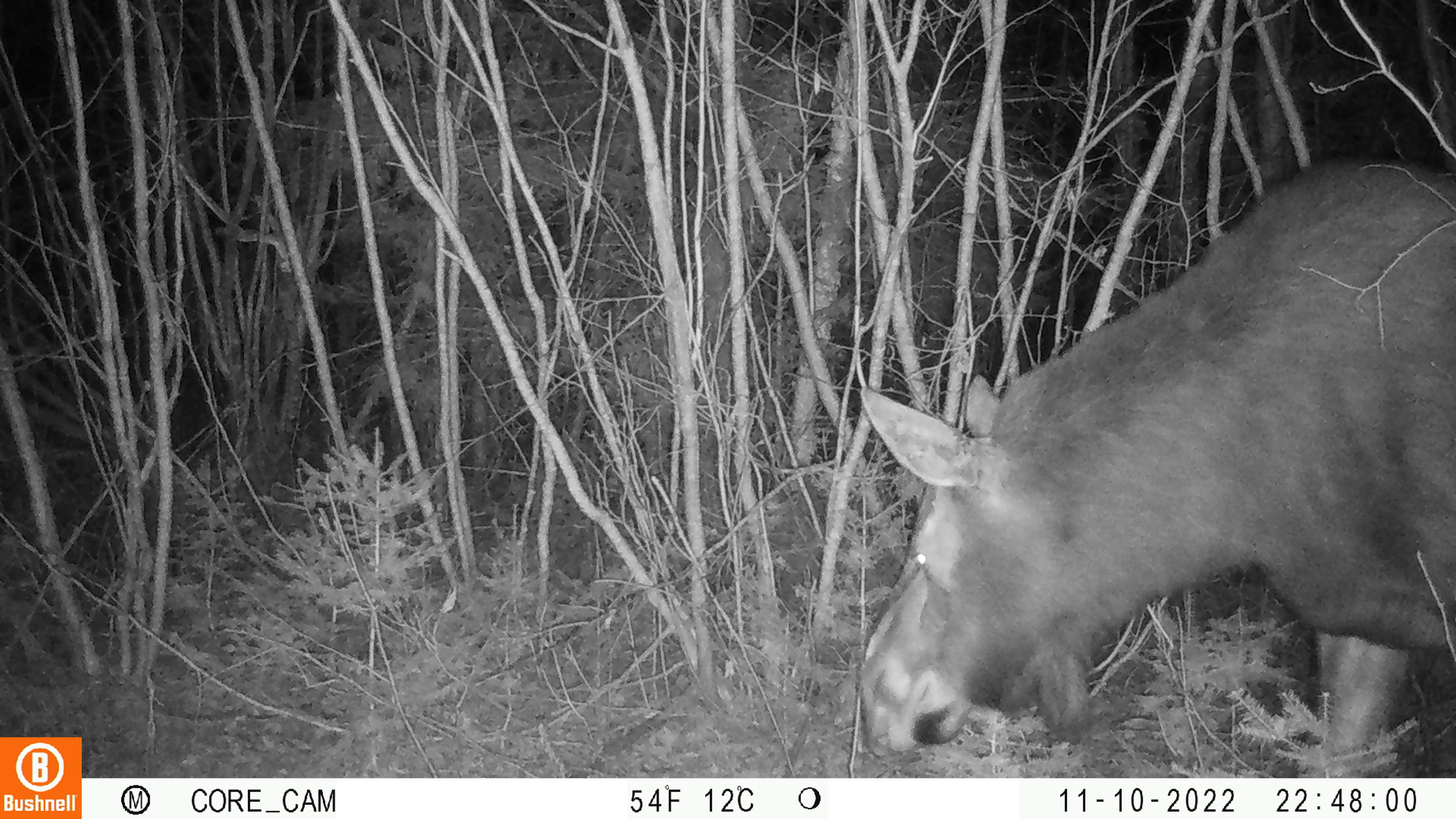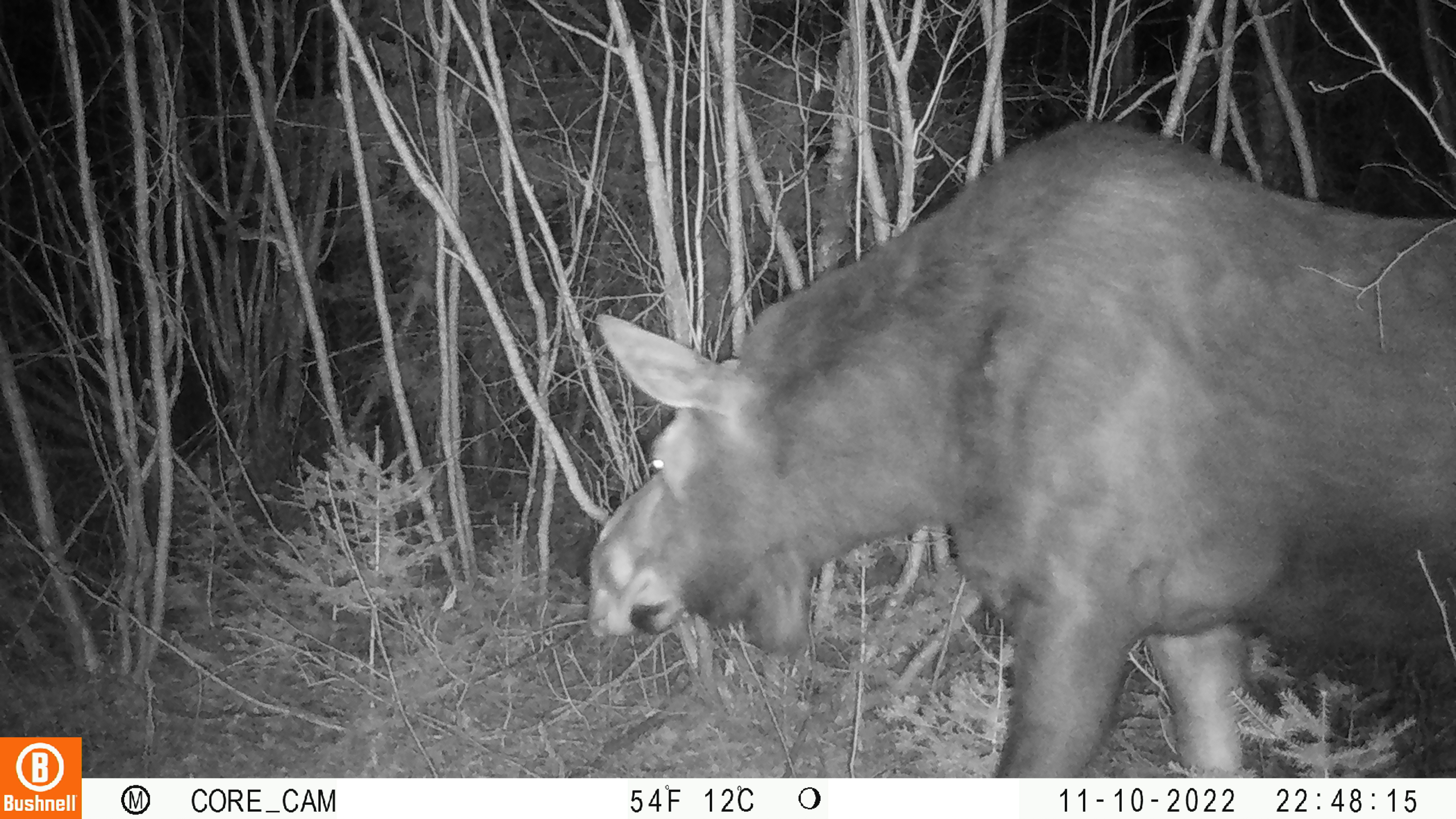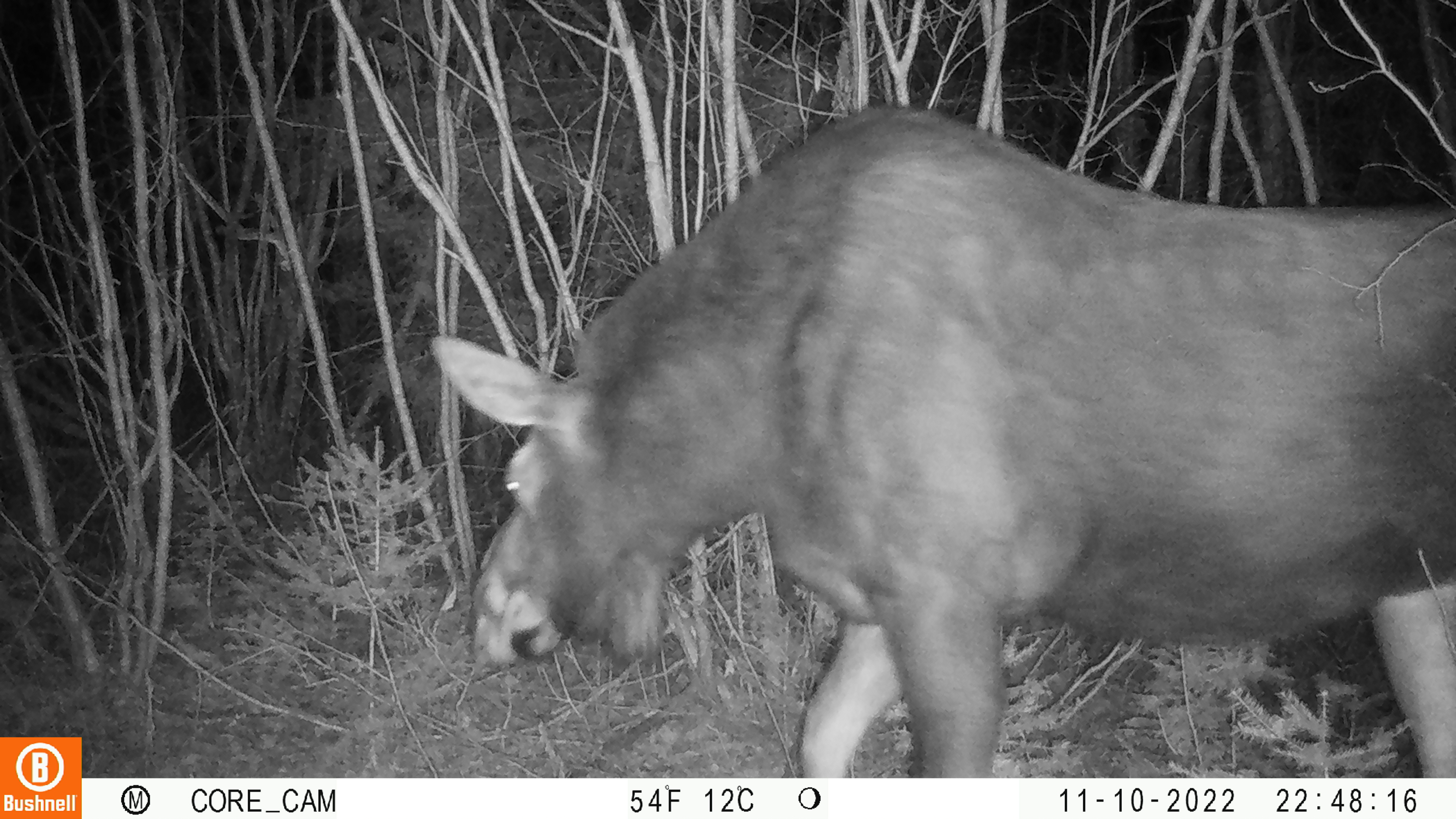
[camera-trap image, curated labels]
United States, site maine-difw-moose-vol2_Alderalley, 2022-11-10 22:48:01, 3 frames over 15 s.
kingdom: Animalia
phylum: Chordata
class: Mammalia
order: Artiodactyla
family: Cervidae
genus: Alces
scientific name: Alces alces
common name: moose